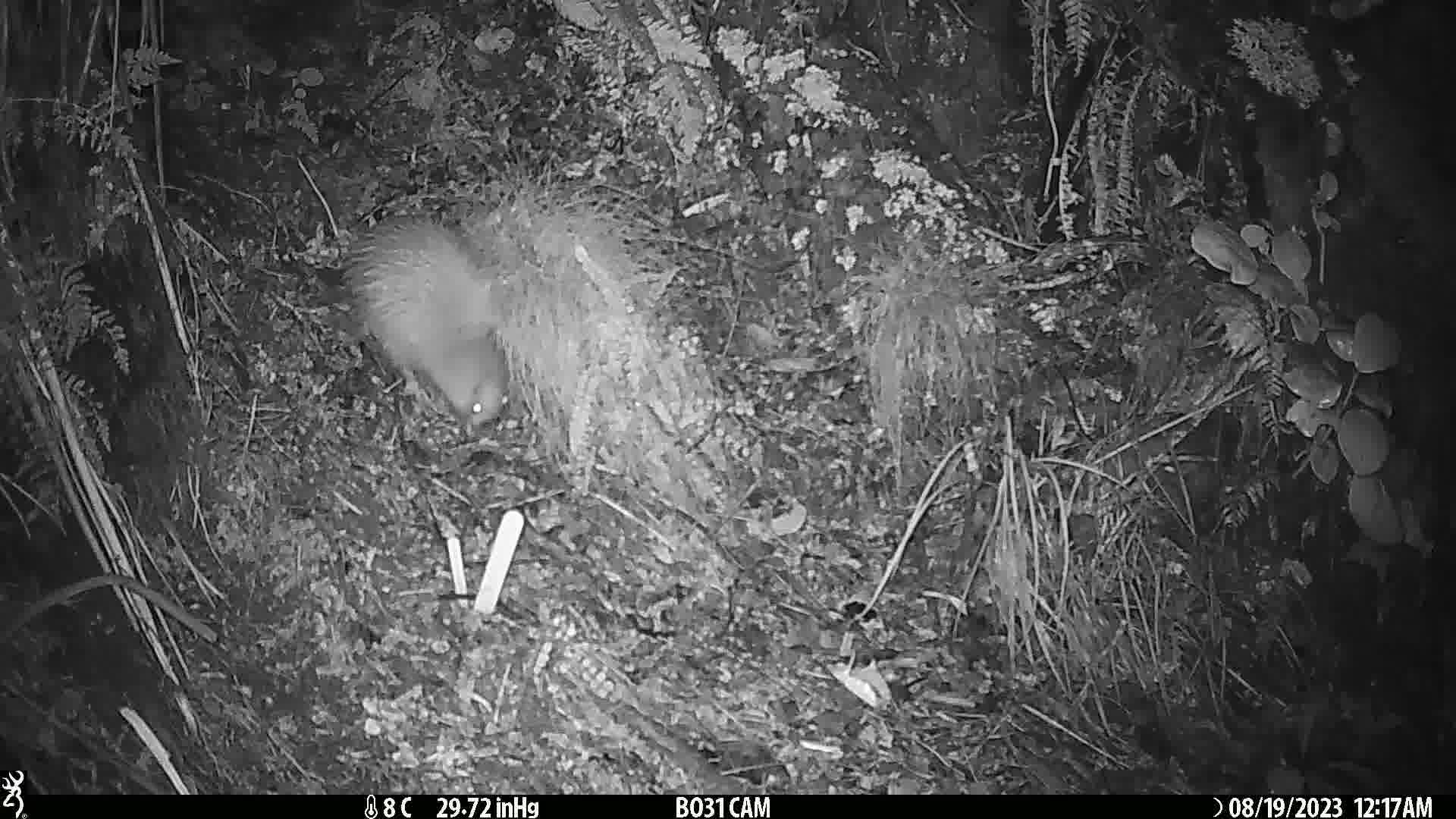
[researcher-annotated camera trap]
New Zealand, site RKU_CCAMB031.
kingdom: Animalia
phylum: Chordata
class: Aves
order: Apterygiformes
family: Apterygidae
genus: Apteryx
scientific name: Apteryx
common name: kiwi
Kiwi (Apteryx).